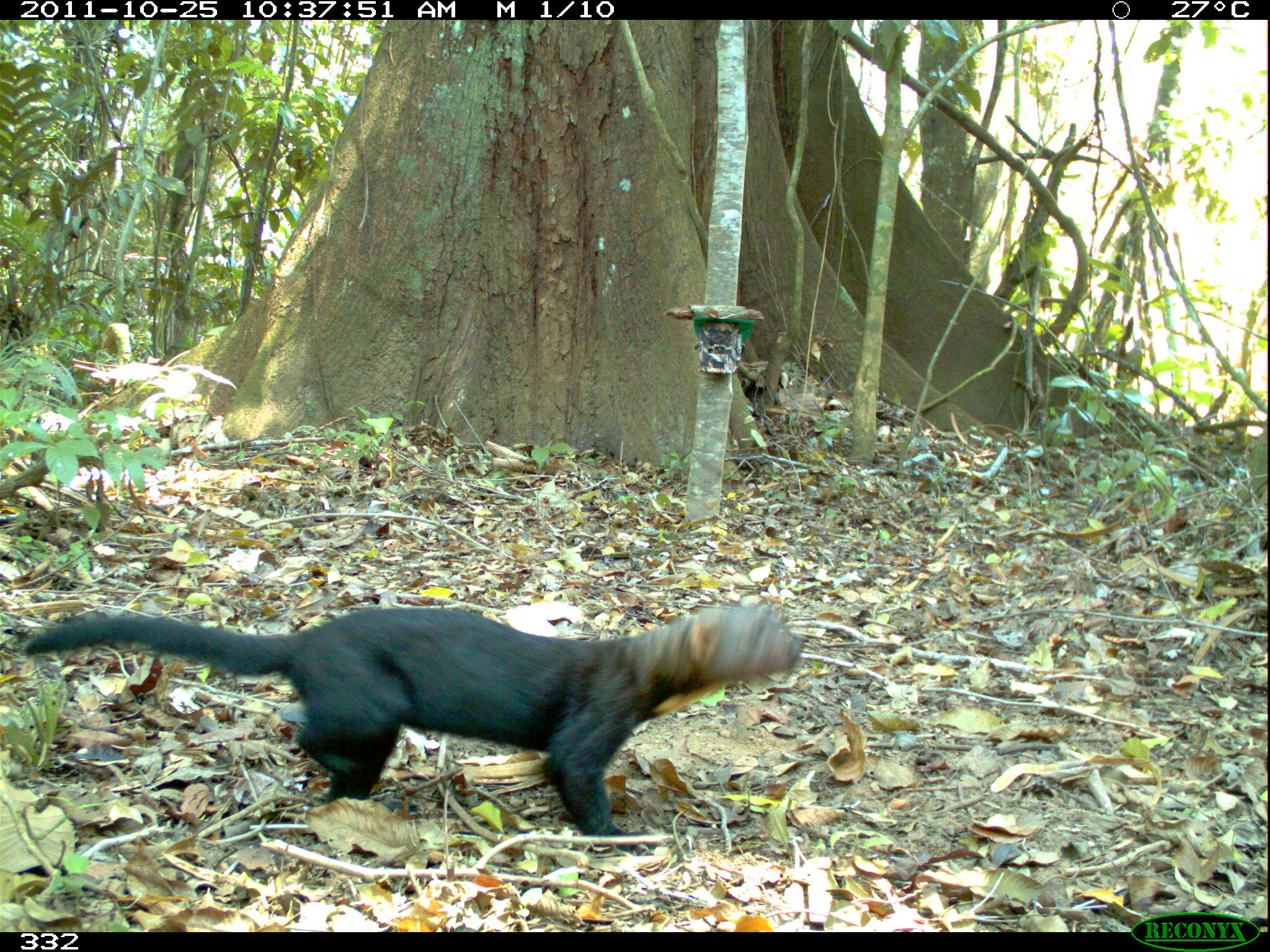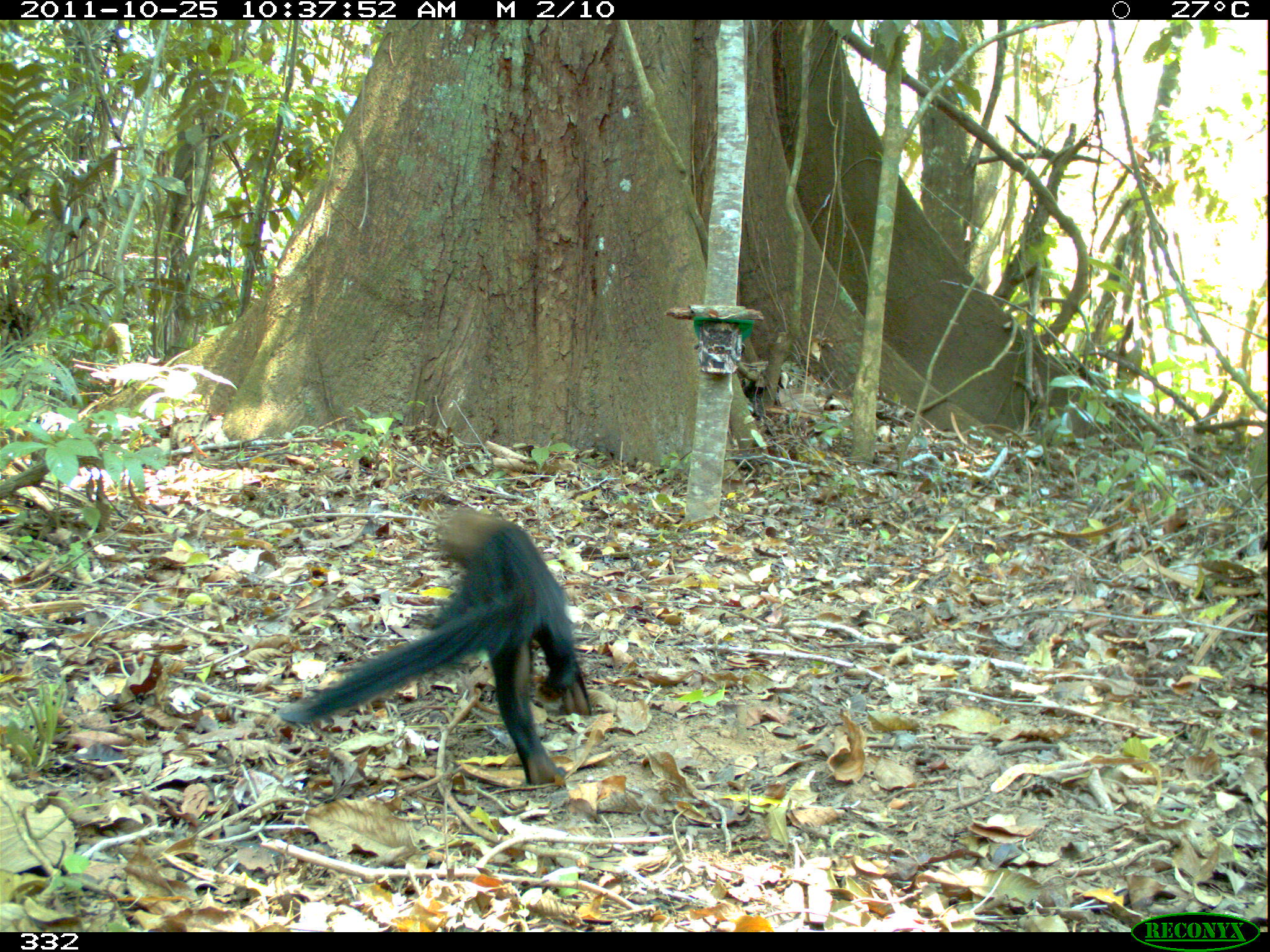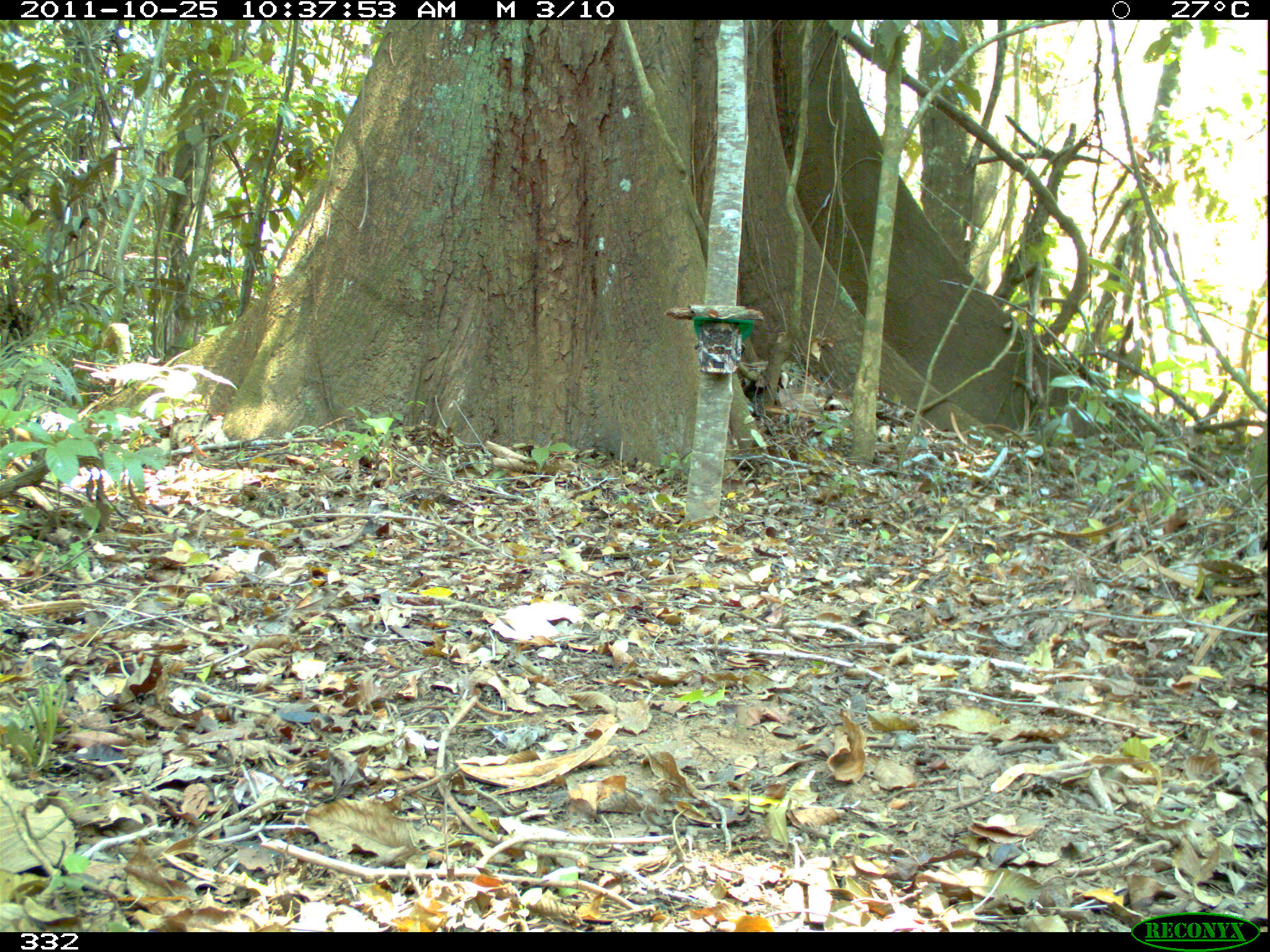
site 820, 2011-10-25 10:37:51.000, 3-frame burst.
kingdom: Animalia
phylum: Chordata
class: Mammalia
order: Carnivora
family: Mustelidae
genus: Eira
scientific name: Eira barbara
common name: tayra